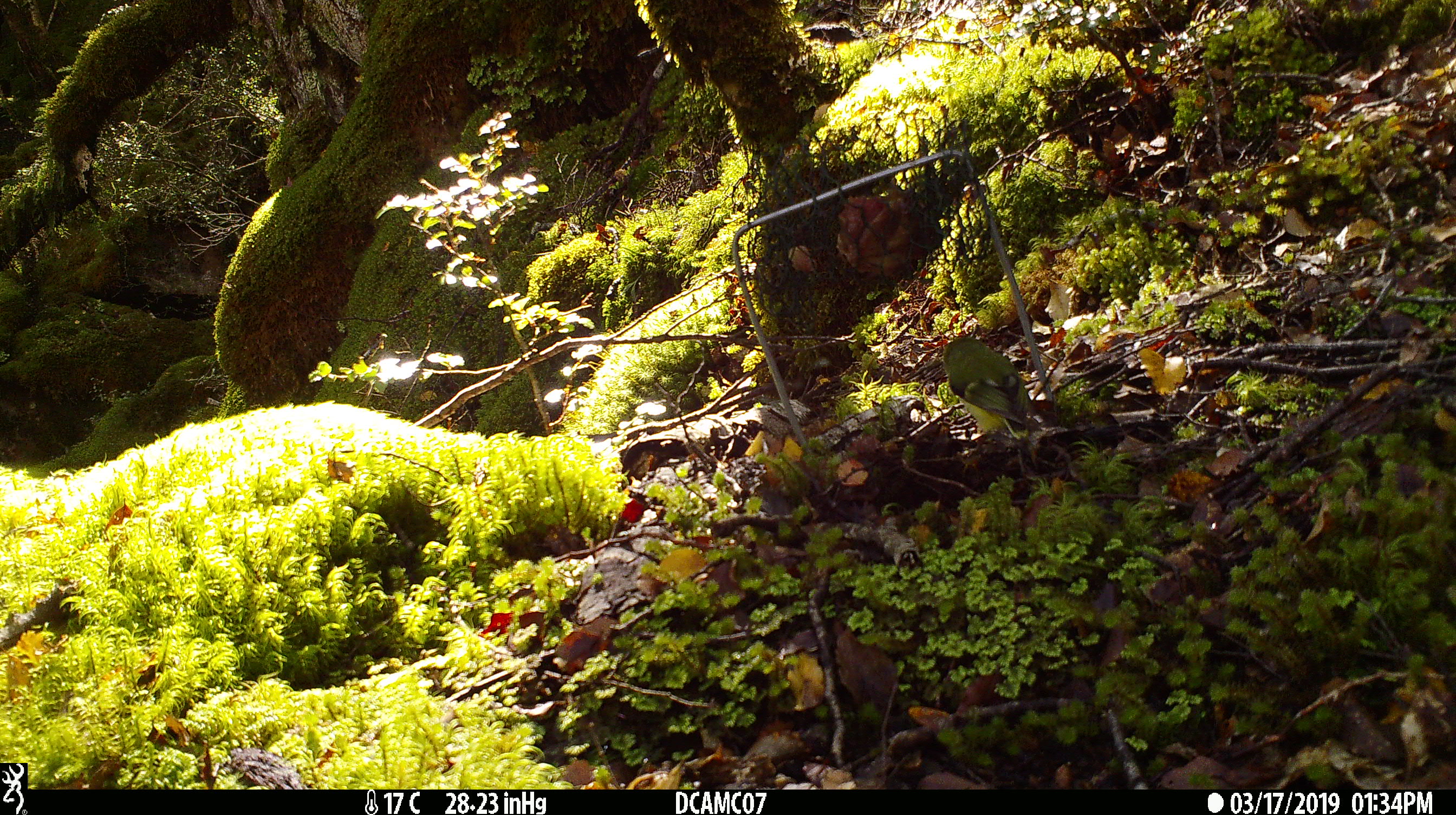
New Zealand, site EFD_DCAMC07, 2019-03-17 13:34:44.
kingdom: Animalia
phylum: Chordata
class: Aves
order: Passeriformes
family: Acanthisittidae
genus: Acanthisitta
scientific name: Acanthisitta chloris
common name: rifleman